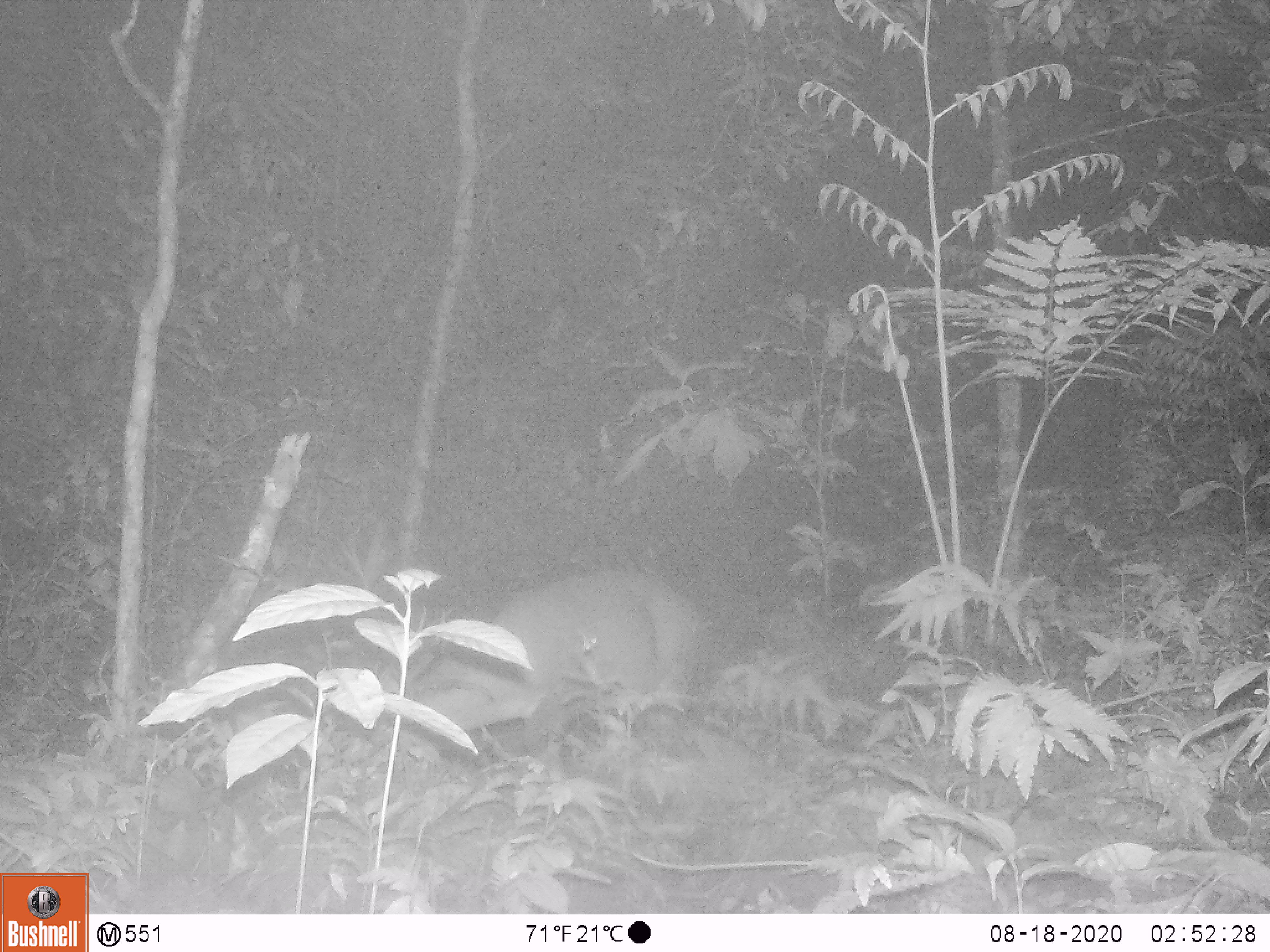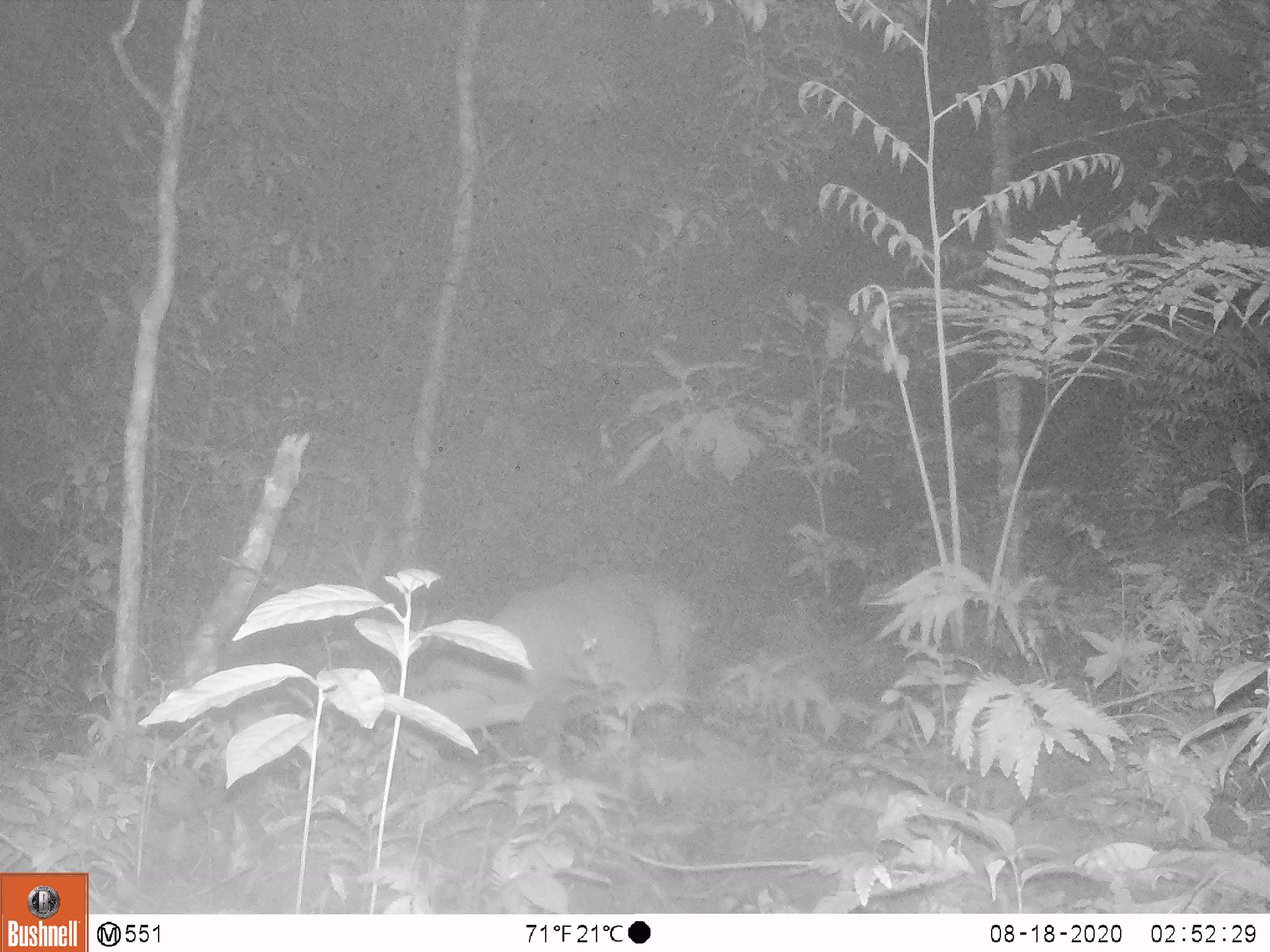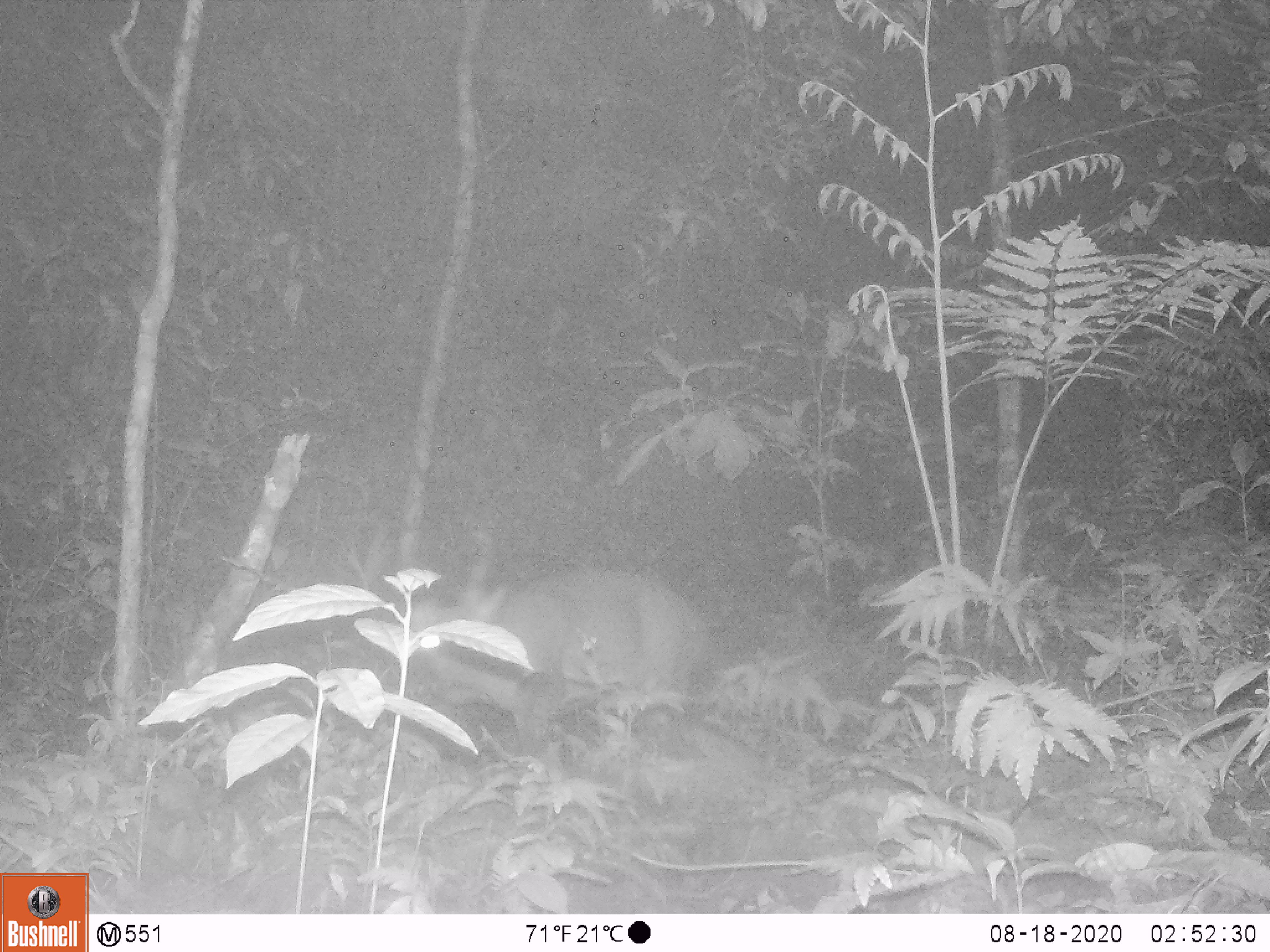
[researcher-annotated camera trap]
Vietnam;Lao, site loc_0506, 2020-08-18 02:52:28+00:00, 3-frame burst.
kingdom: Animalia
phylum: Chordata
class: Mammalia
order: Artiodactyla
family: Cervidae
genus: Muntiacus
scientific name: Muntiacus vuquangensis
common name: large-antlered muntjac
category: large antlered muntjac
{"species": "large antlered muntjac (large-antlered muntjac) (Muntiacus vuquangensis)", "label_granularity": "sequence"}